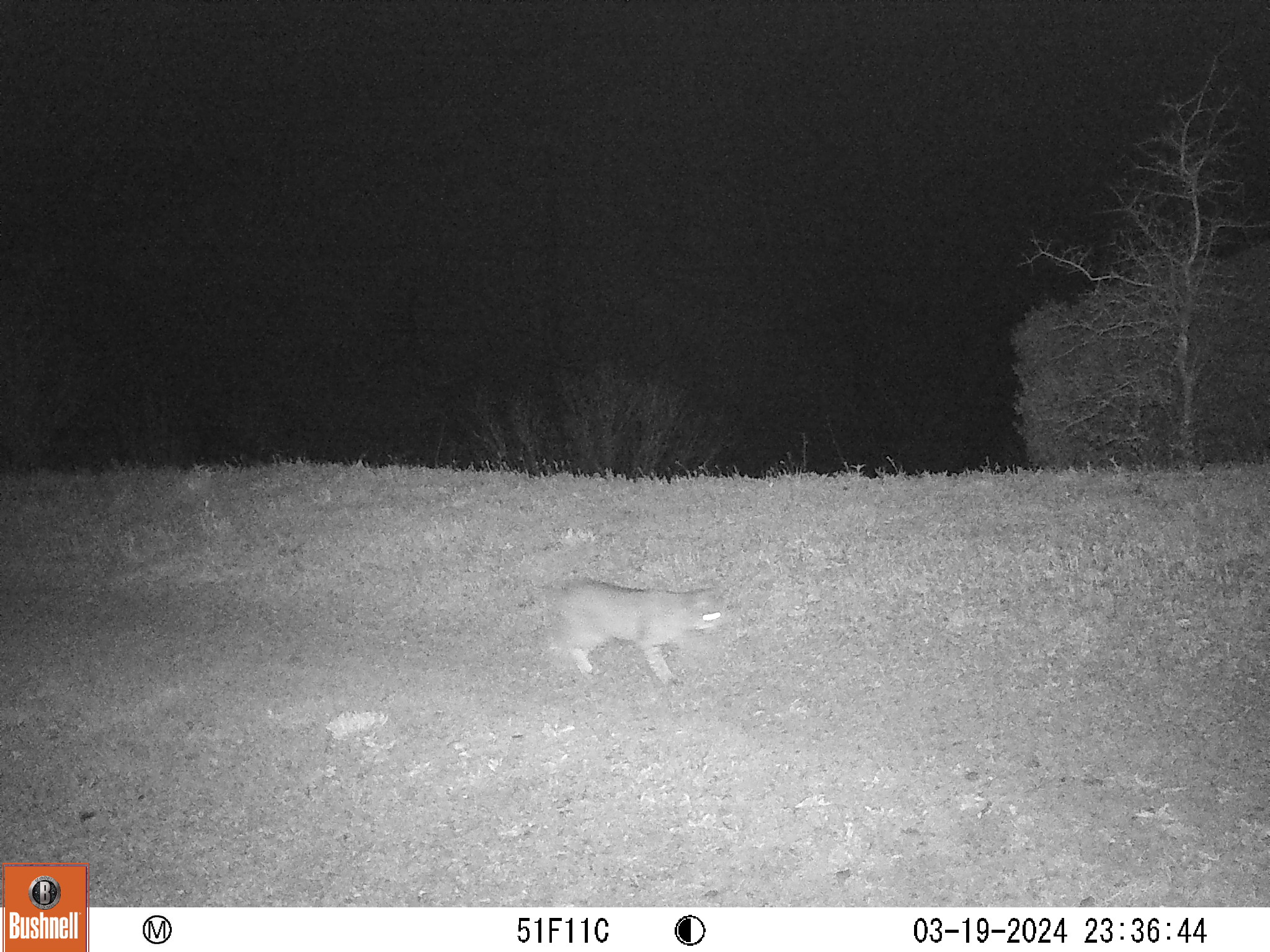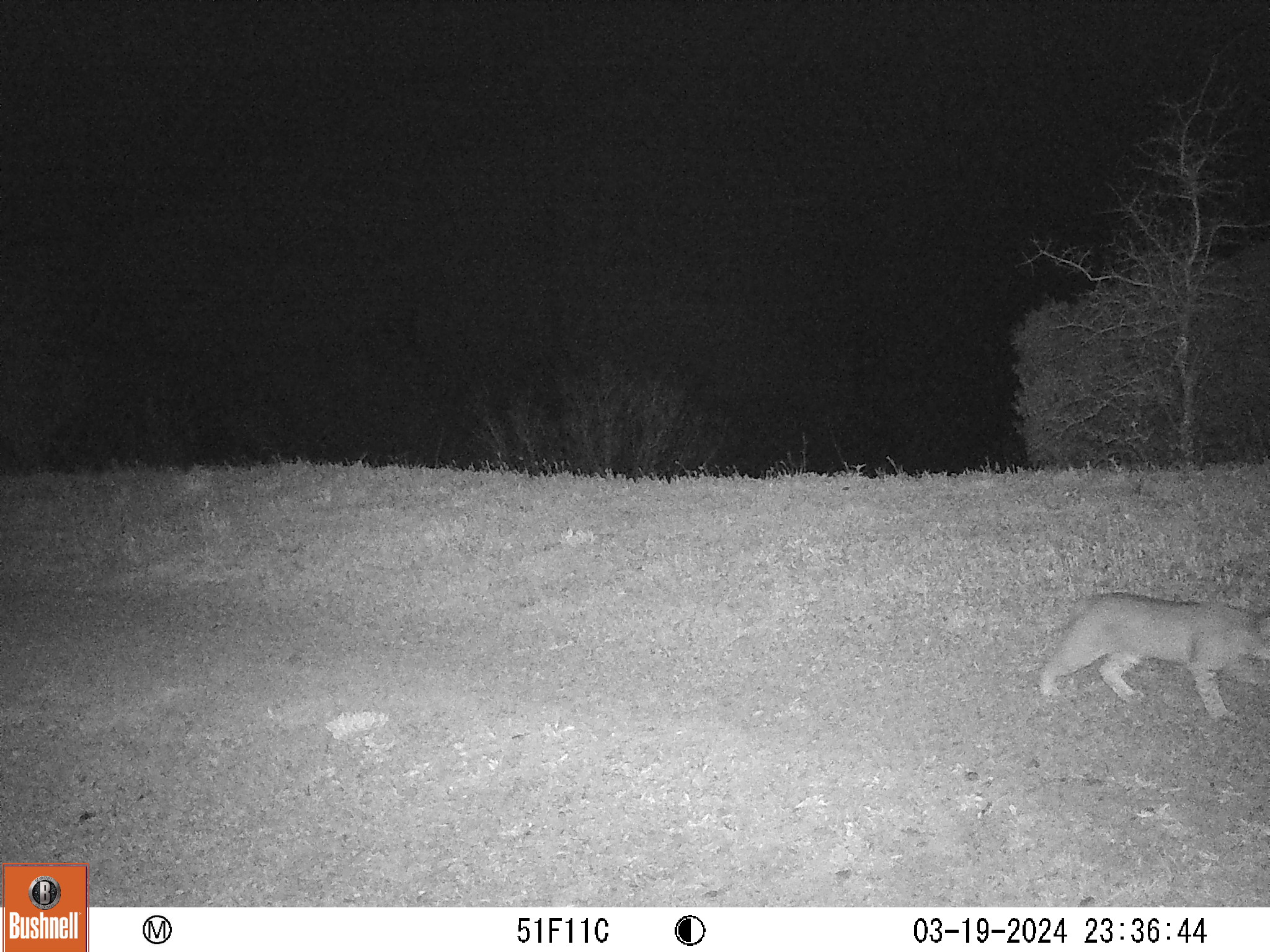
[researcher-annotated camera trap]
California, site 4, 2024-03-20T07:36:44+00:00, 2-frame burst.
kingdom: Animalia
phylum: Chordata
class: Mammalia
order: Carnivora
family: Felidae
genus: Lynx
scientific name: Lynx rufus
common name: bobcat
Bobcat (Lynx rufus).